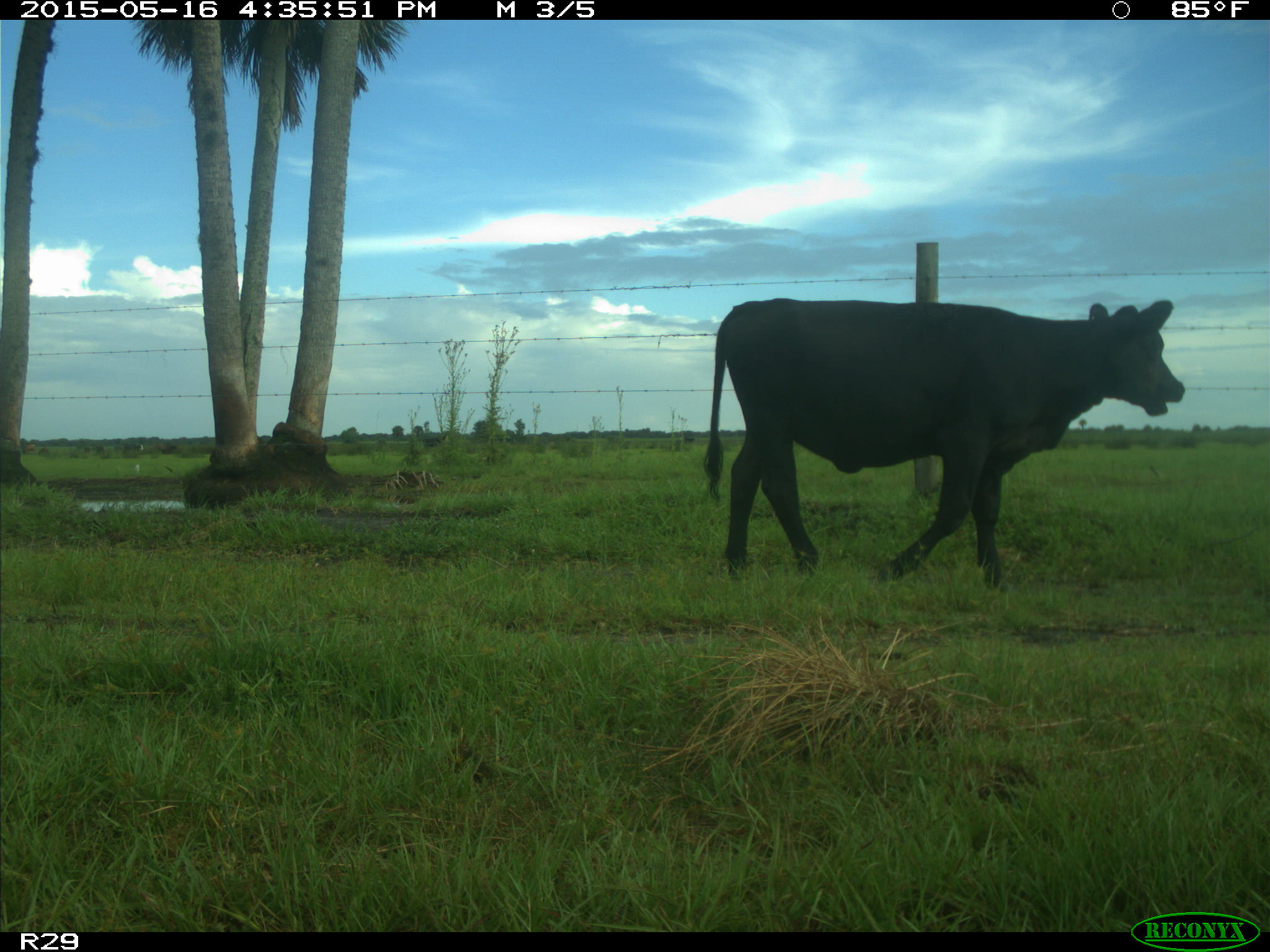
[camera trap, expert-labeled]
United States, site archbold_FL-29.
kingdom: Animalia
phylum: Chordata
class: Mammalia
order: Artiodactyla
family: Bovidae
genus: Bos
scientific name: Bos taurus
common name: domestic cow